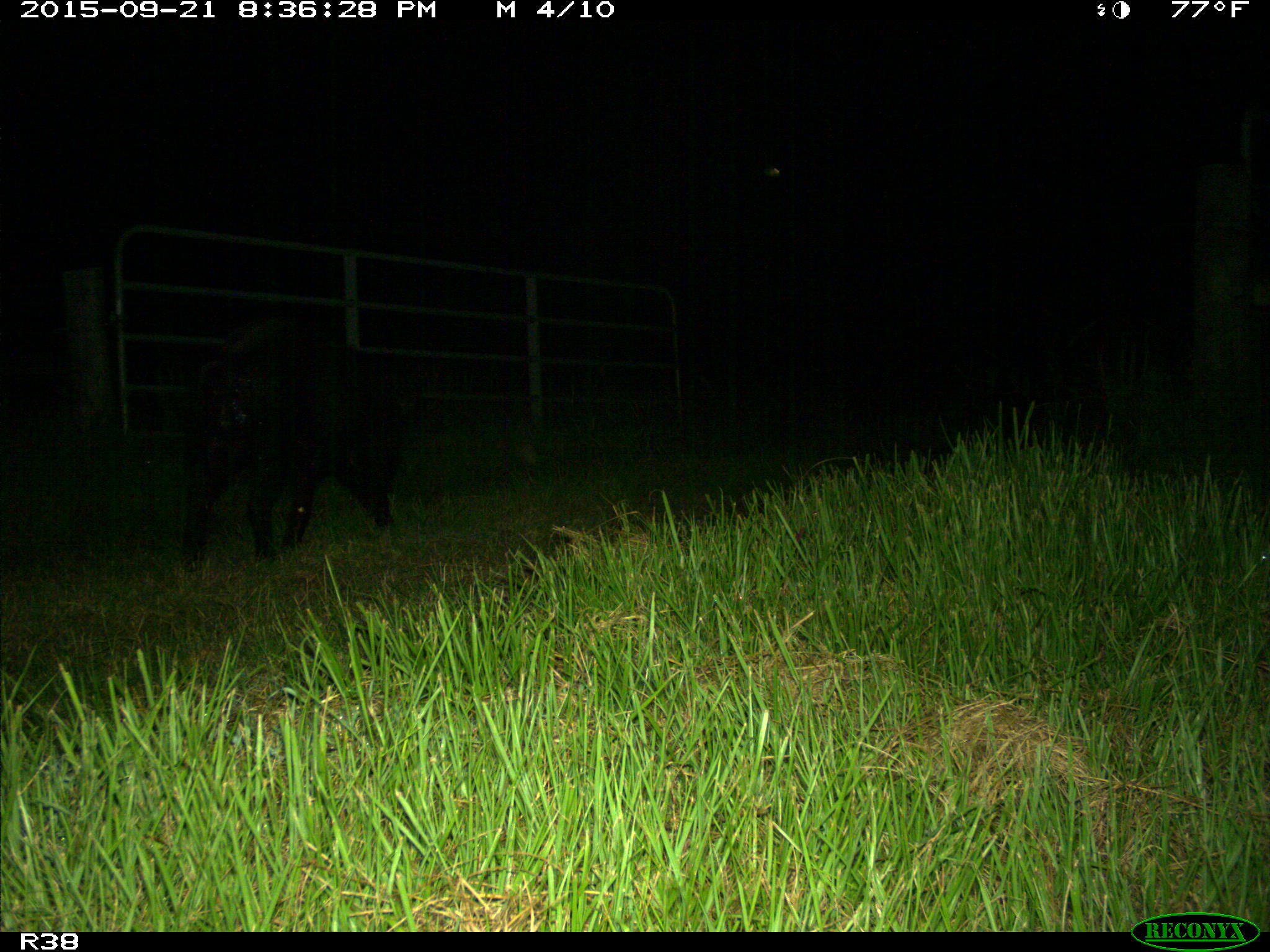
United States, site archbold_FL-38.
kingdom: Animalia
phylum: Chordata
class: Mammalia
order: Artiodactyla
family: Suidae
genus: Sus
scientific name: Sus scrofa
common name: wild boar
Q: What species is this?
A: Sus scrofa (wild boar).